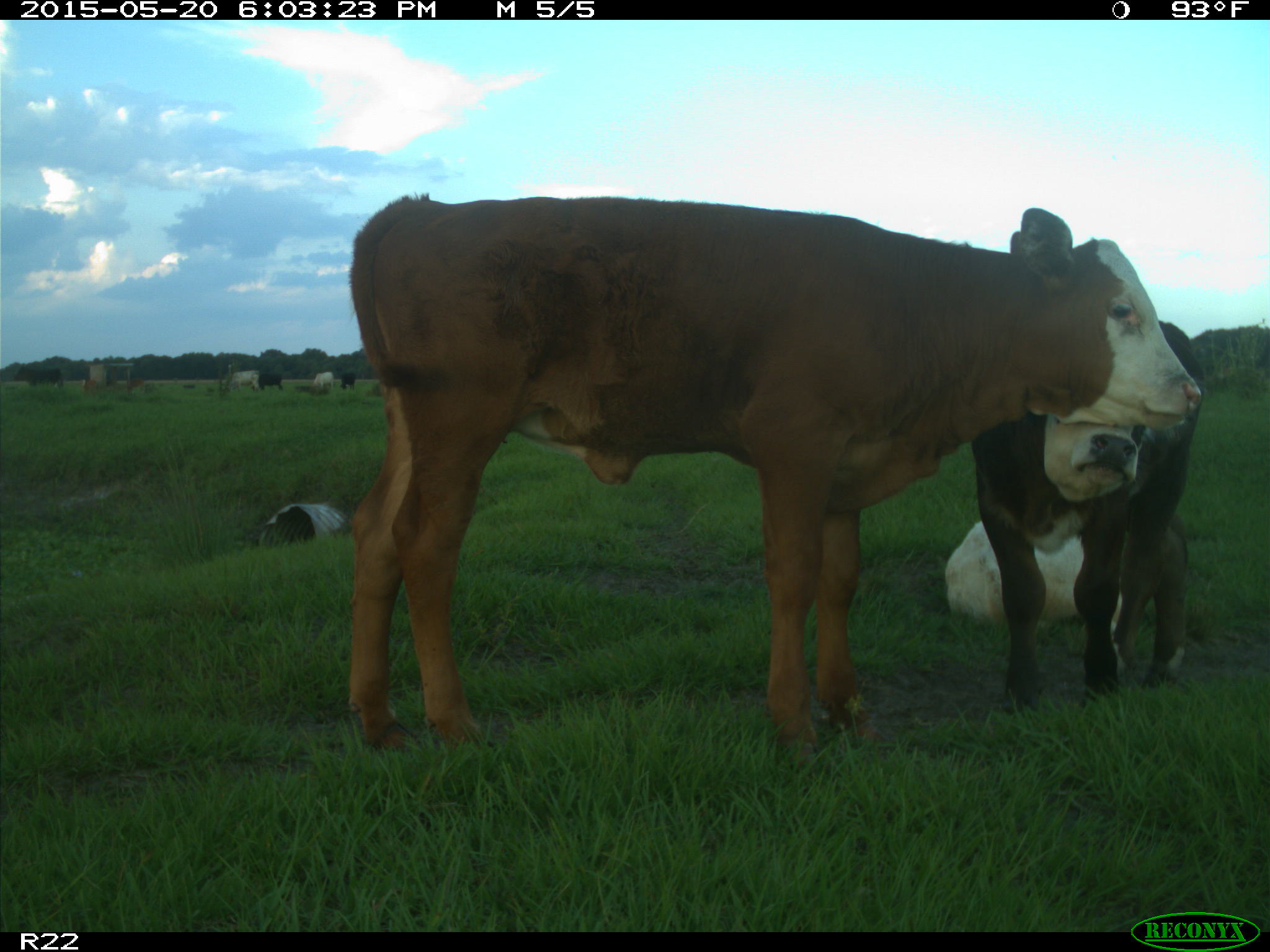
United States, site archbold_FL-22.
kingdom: Animalia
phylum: Chordata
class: Mammalia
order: Artiodactyla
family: Bovidae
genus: Bos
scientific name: Bos taurus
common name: domestic cow